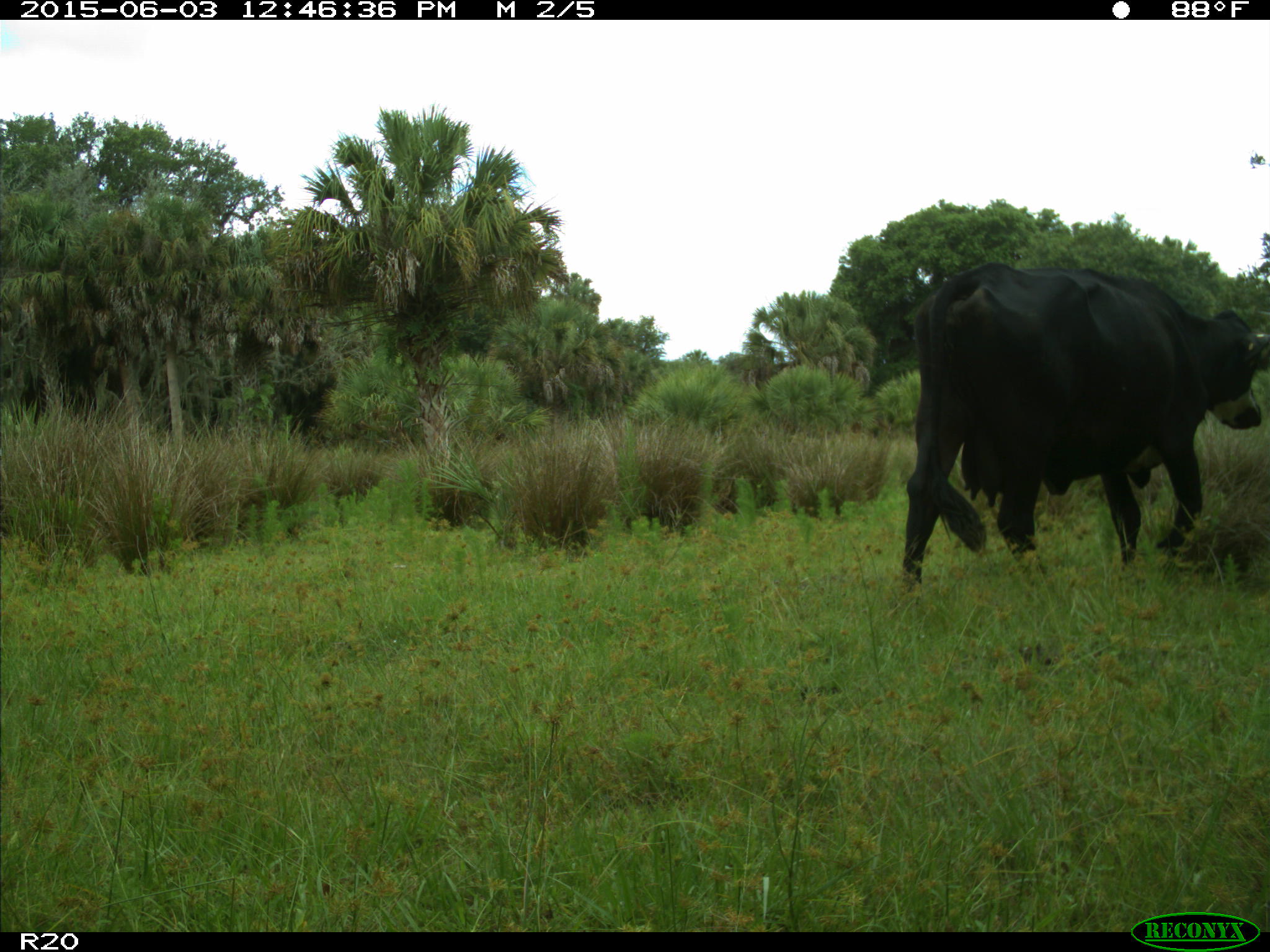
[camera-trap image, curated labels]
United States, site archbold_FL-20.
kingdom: Animalia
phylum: Chordata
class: Mammalia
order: Artiodactyla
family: Bovidae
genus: Bos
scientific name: Bos taurus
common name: domestic cow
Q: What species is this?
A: Bos taurus (domestic cow).